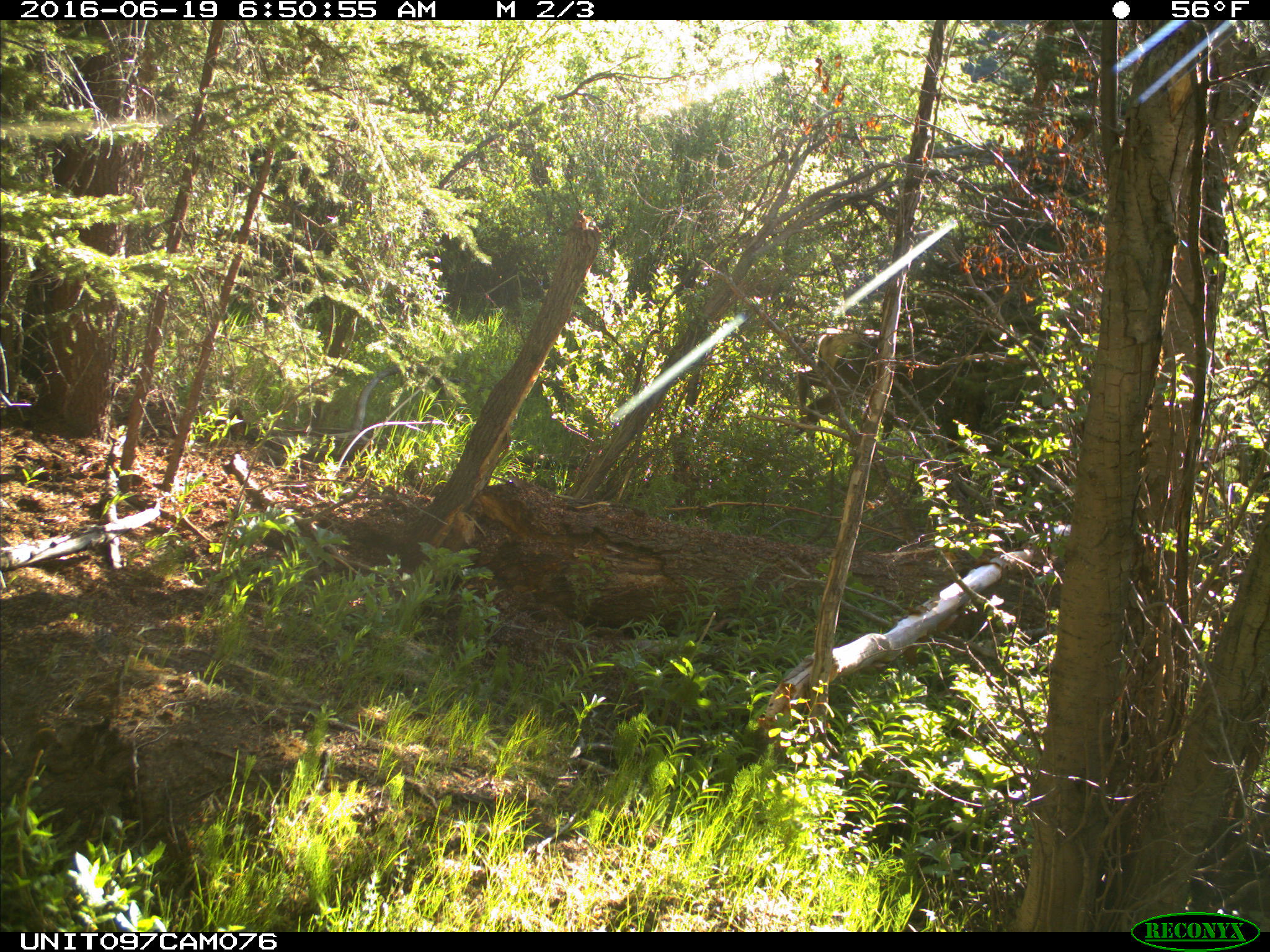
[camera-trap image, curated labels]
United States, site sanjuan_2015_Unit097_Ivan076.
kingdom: Animalia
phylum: Chordata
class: Mammalia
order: Artiodactyla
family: Cervidae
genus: Cervus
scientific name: Cervus elaphus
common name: red deer